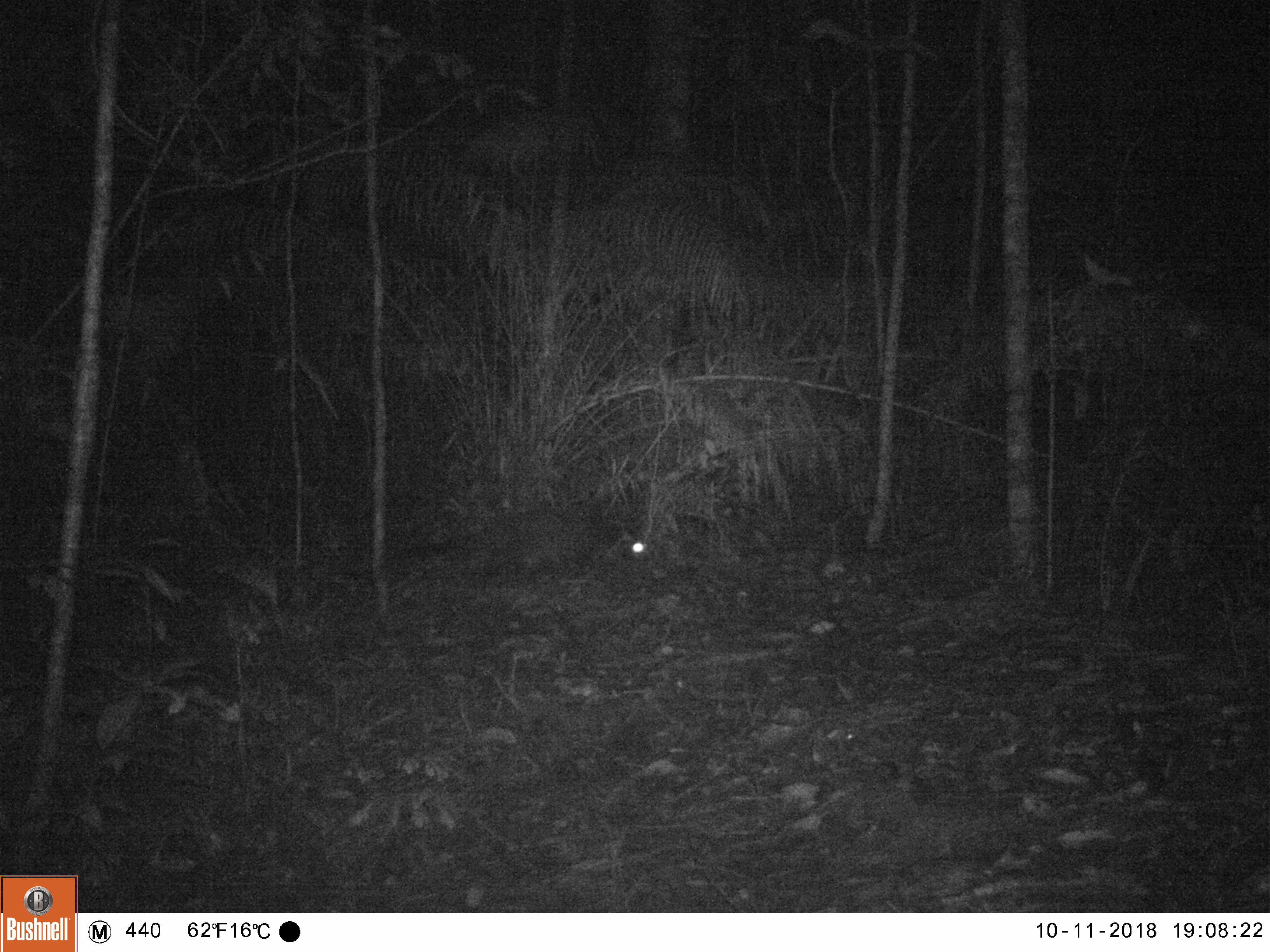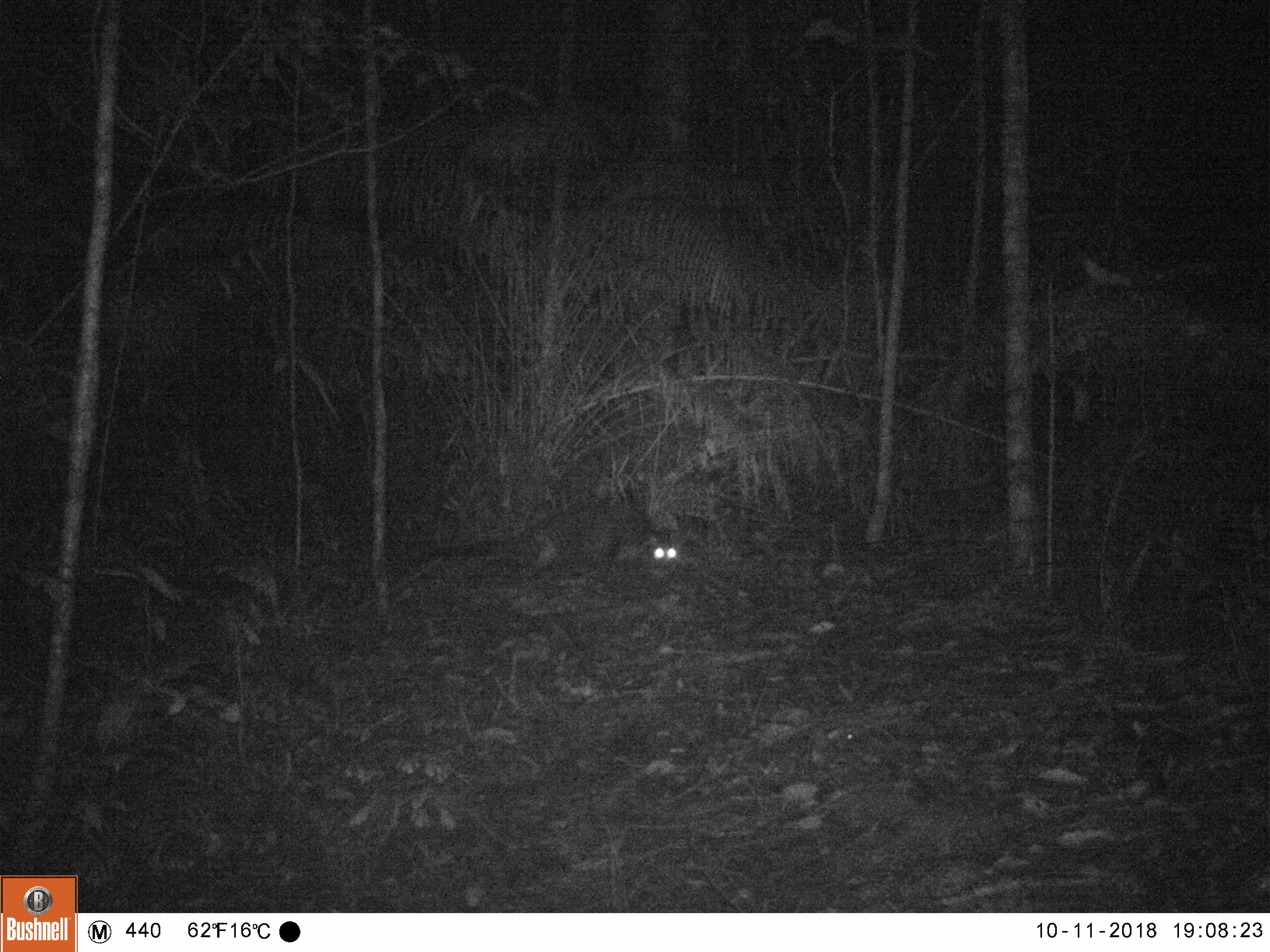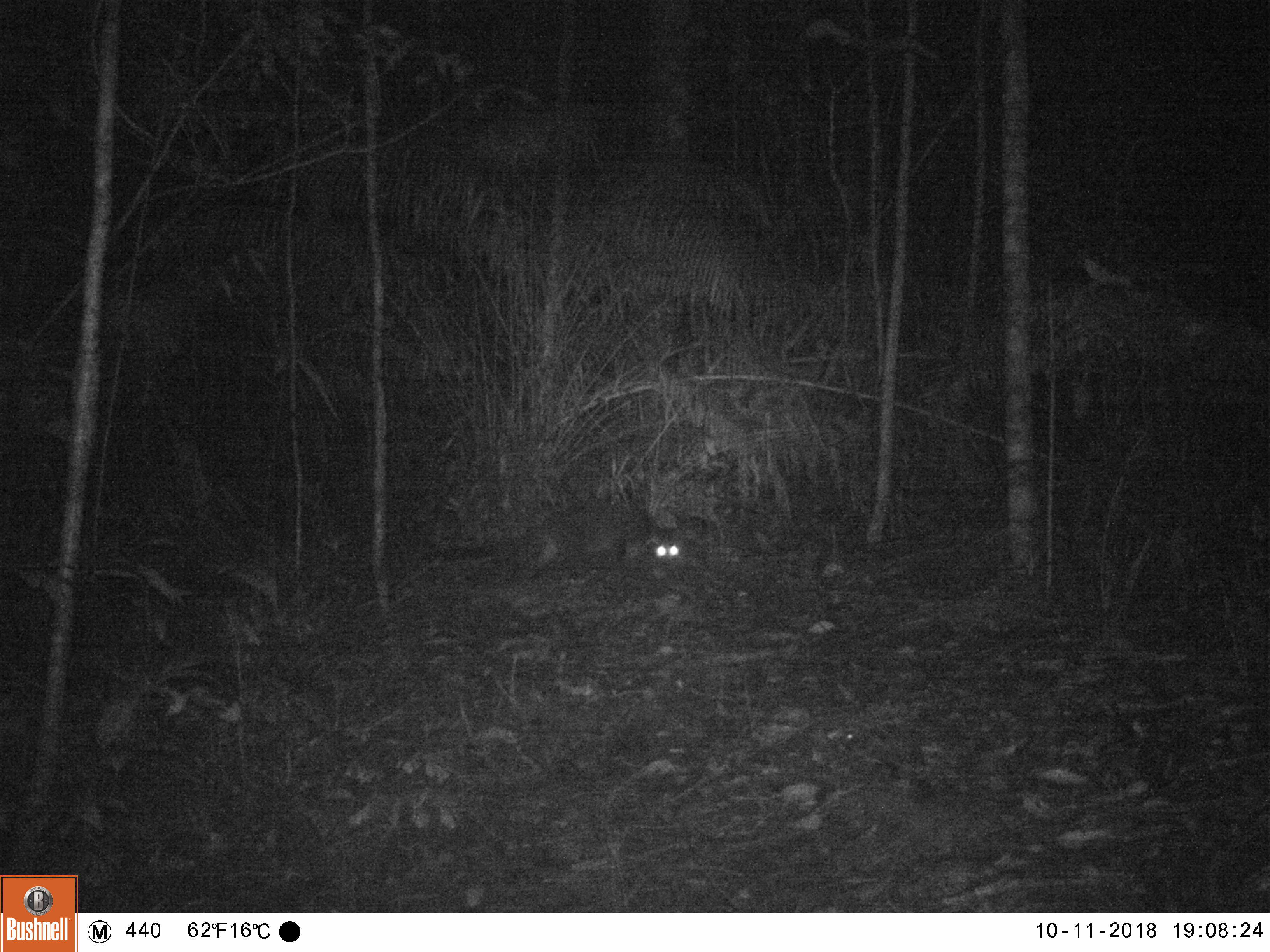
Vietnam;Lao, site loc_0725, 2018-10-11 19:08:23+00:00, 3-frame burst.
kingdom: Animalia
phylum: Chordata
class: Mammalia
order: Carnivora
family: Viverridae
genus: Paguma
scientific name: Paguma larvata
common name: masked palm civet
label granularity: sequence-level